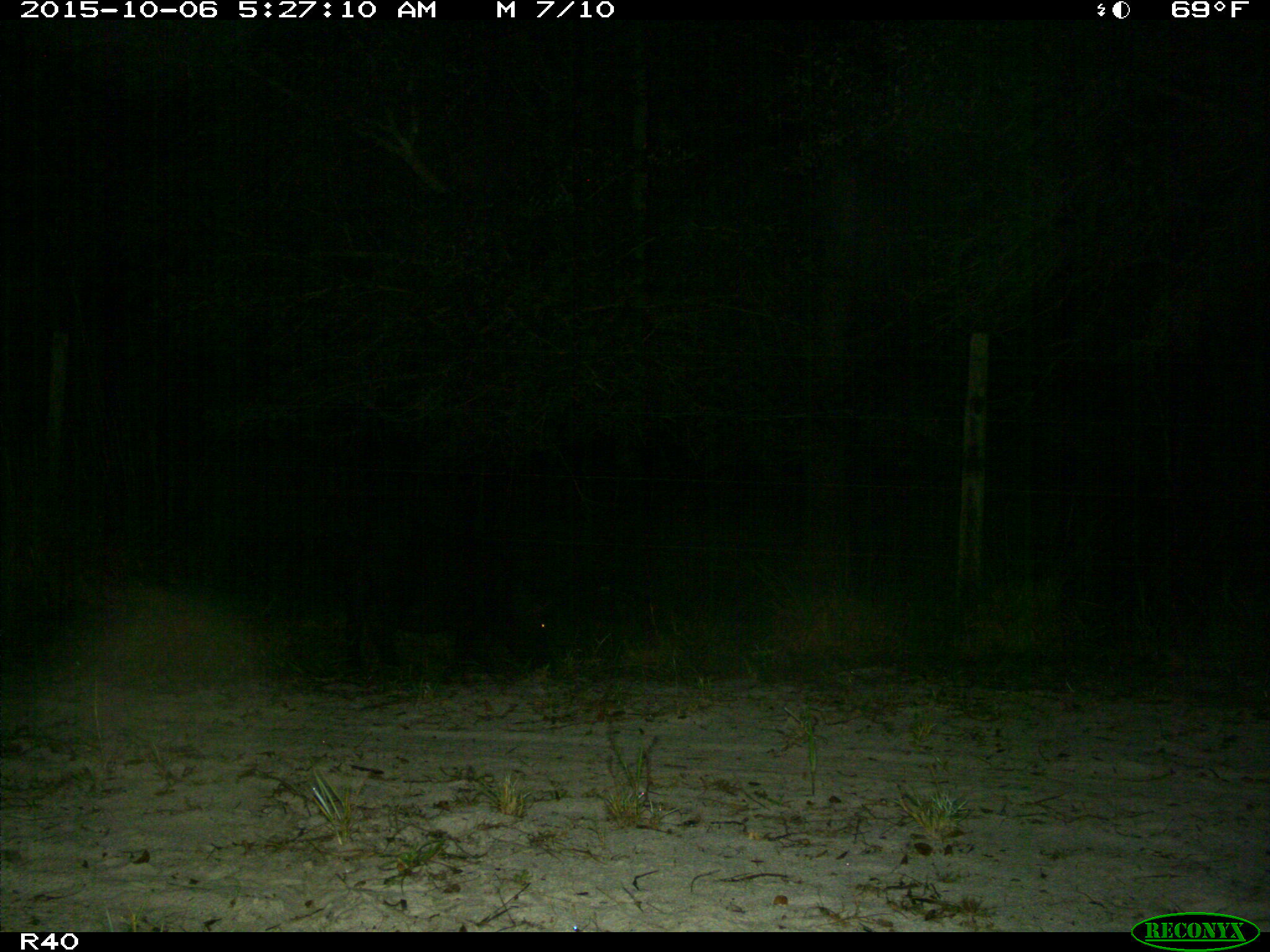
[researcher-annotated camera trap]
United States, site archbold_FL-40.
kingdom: Animalia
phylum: Chordata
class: Mammalia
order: Artiodactyla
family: Suidae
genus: Sus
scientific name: Sus scrofa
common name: wild boar